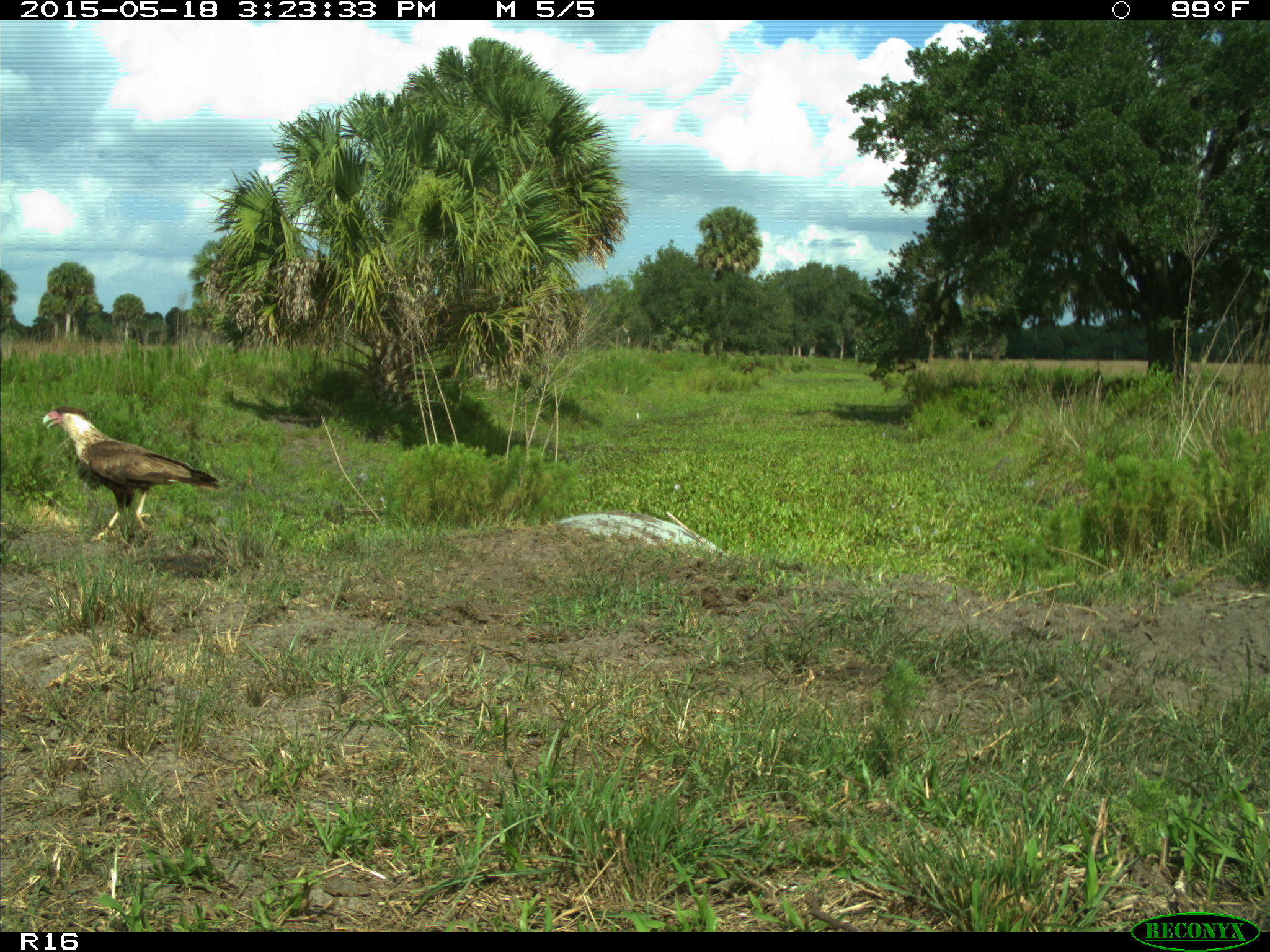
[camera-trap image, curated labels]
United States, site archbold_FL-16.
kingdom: Animalia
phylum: Chordata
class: Aves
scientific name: Aves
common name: birds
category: unidentified bird